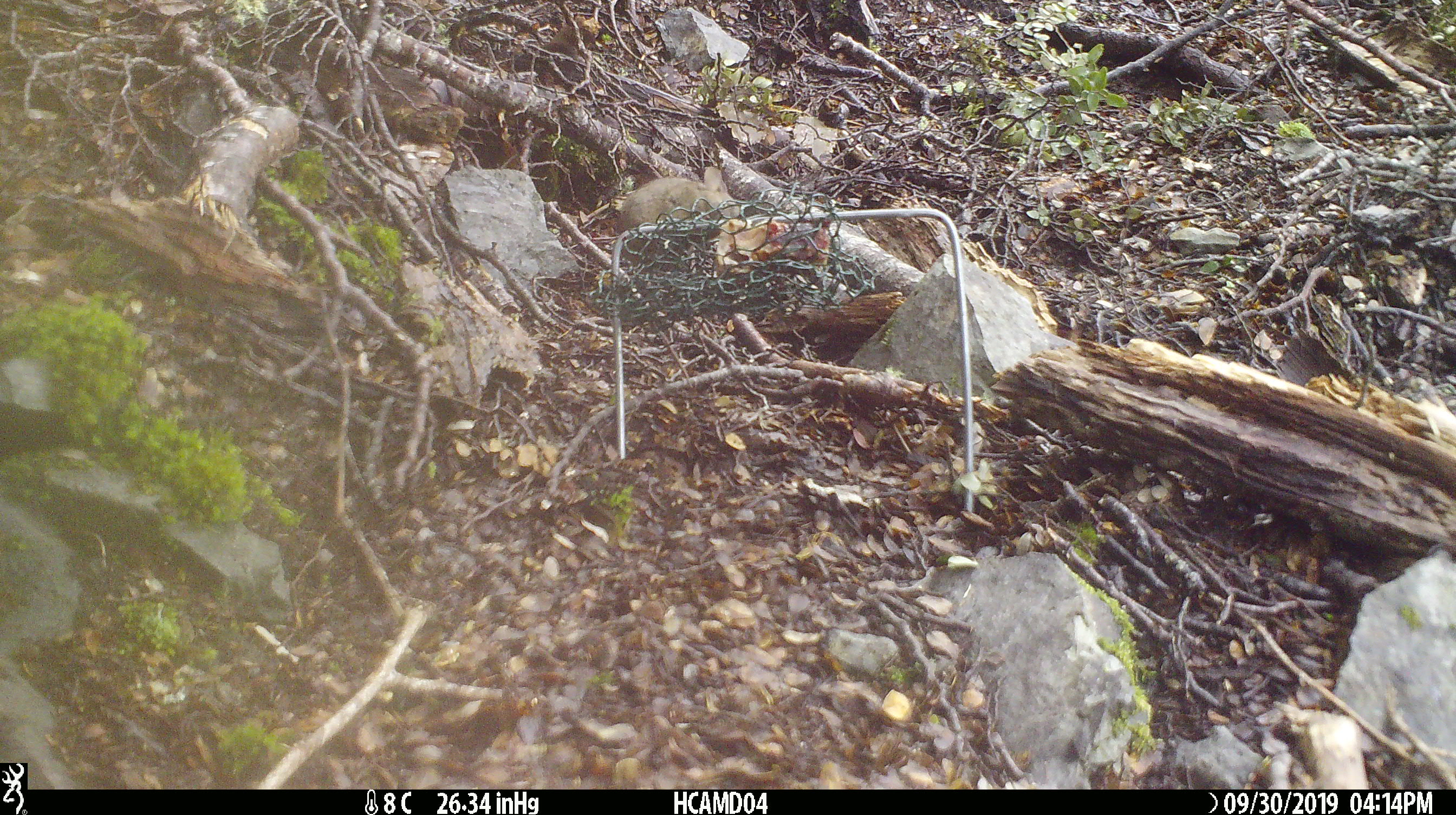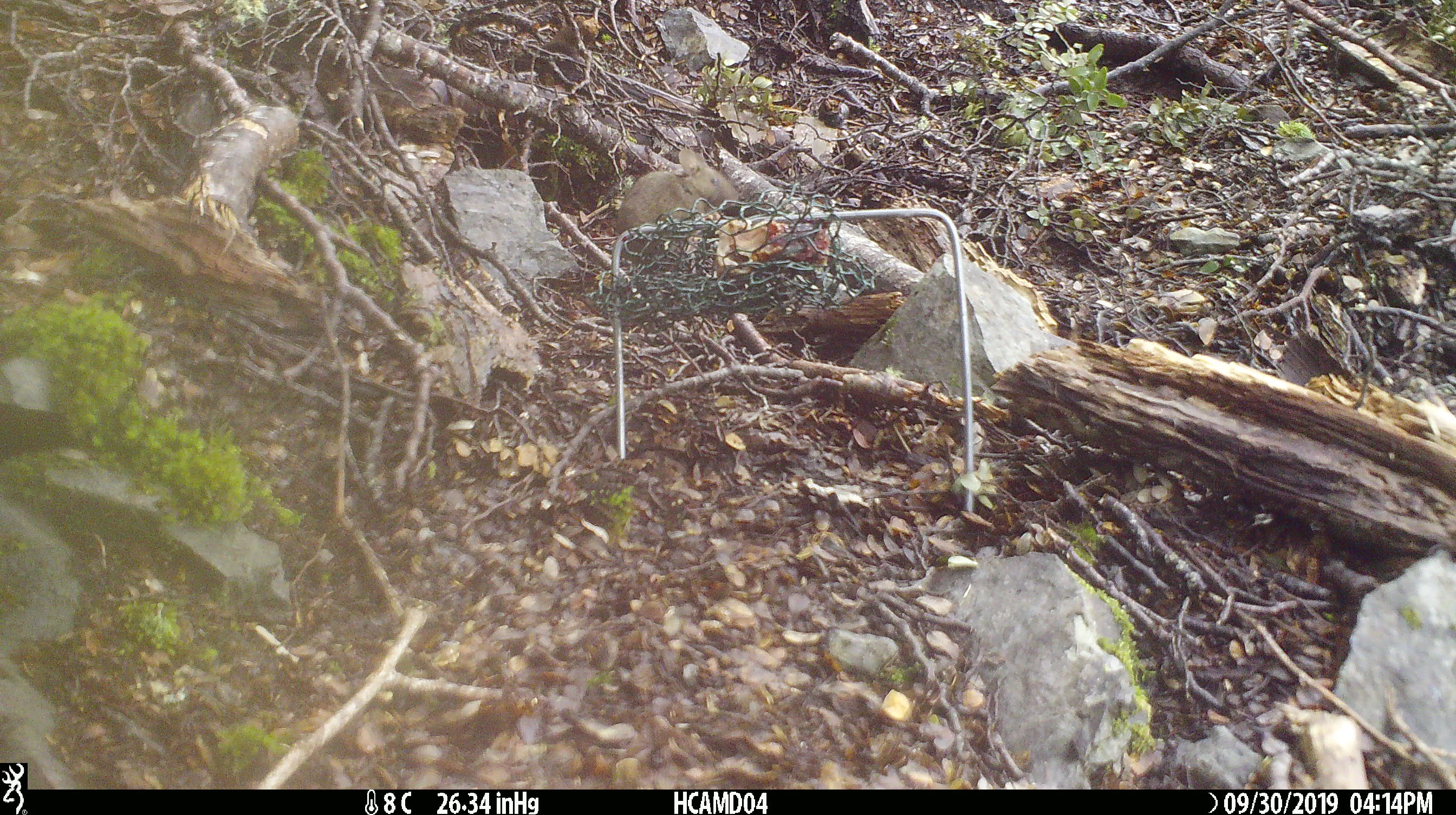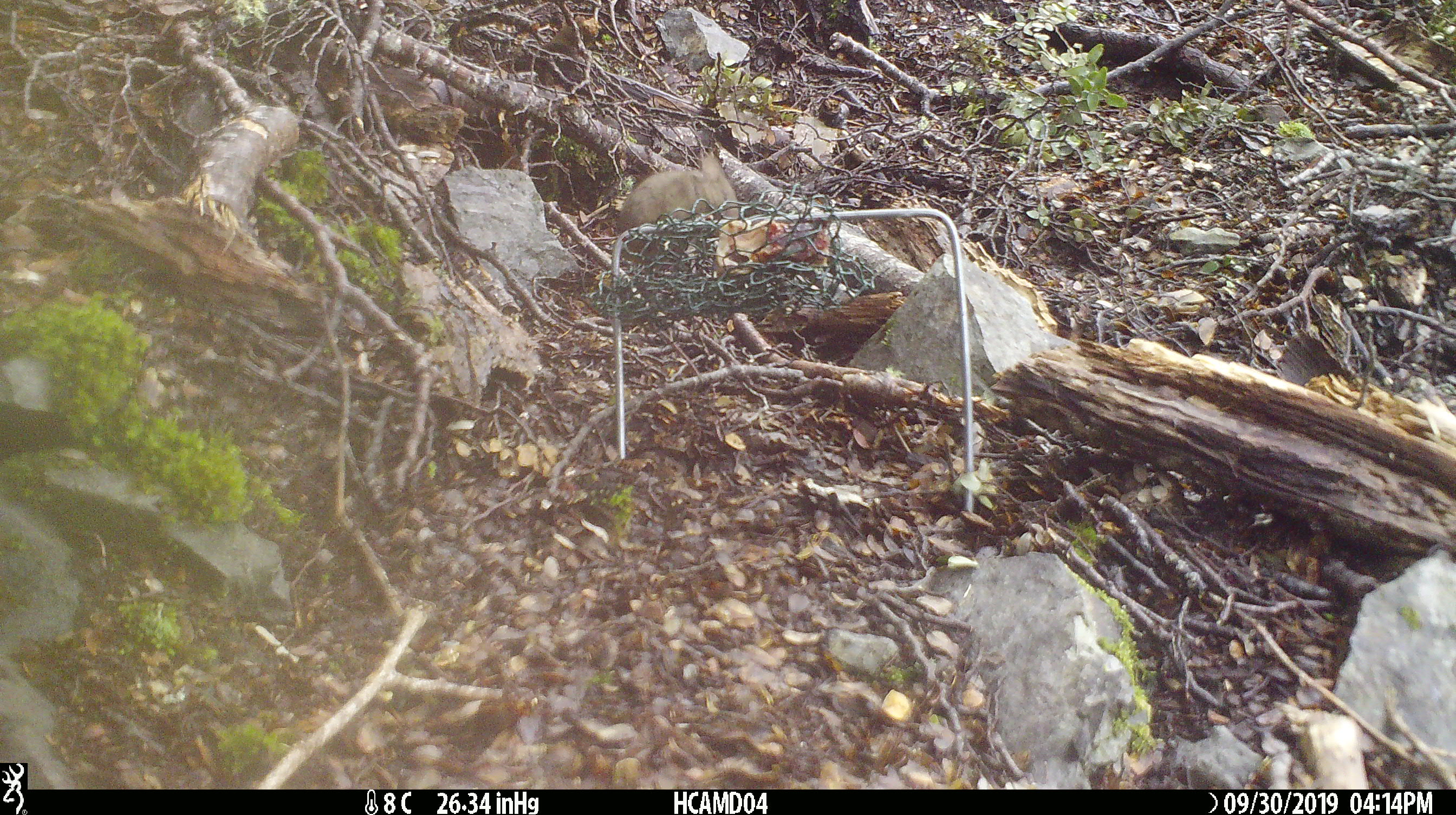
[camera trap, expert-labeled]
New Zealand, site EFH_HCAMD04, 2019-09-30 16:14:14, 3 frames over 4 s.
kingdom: Animalia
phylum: Chordata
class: Mammalia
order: Rodentia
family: Muridae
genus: Mus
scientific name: Mus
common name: mouse